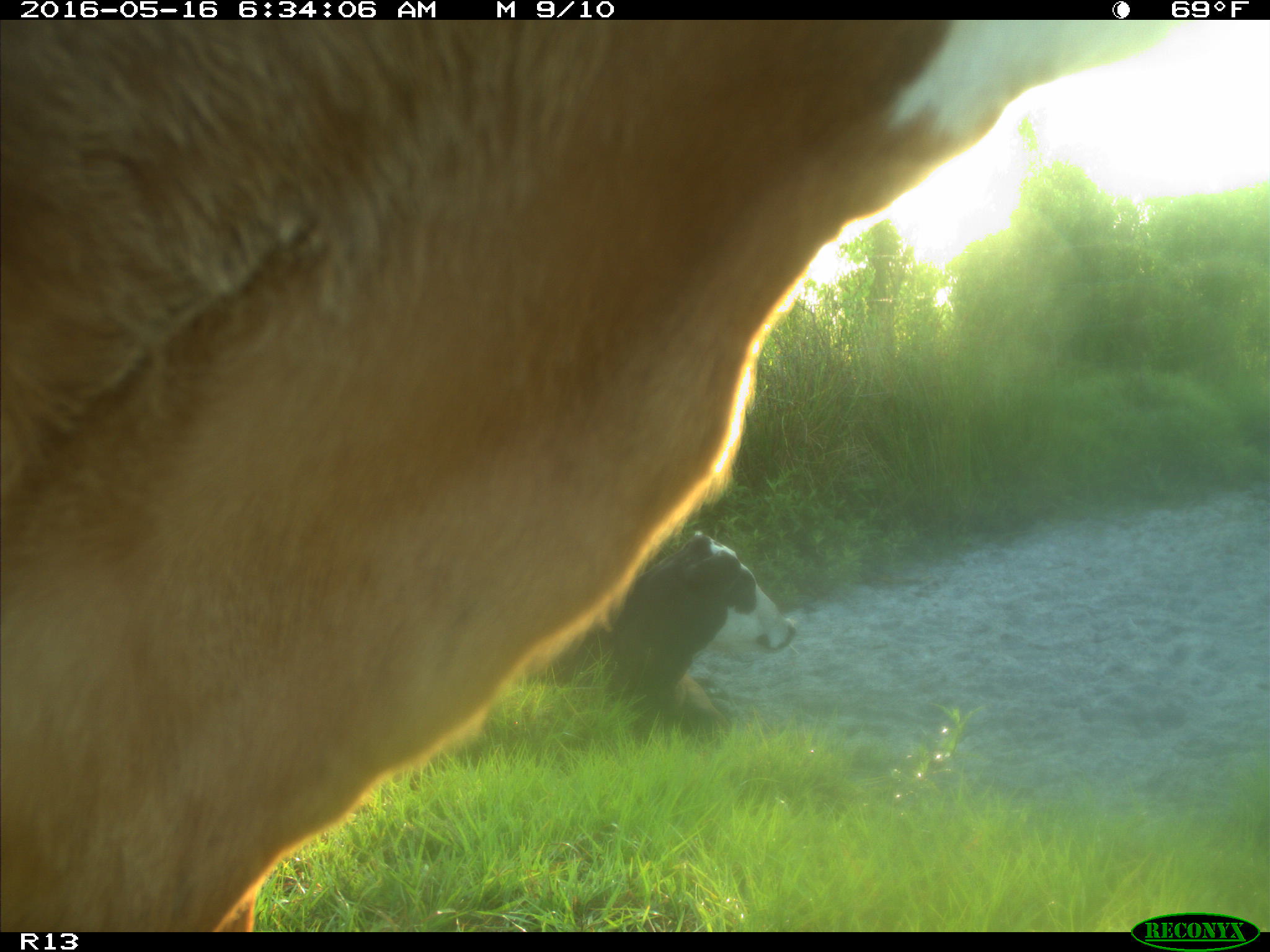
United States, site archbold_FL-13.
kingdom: Animalia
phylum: Chordata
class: Mammalia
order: Artiodactyla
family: Bovidae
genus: Bos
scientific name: Bos taurus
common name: domestic cow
Bos taurus (domestic cow).